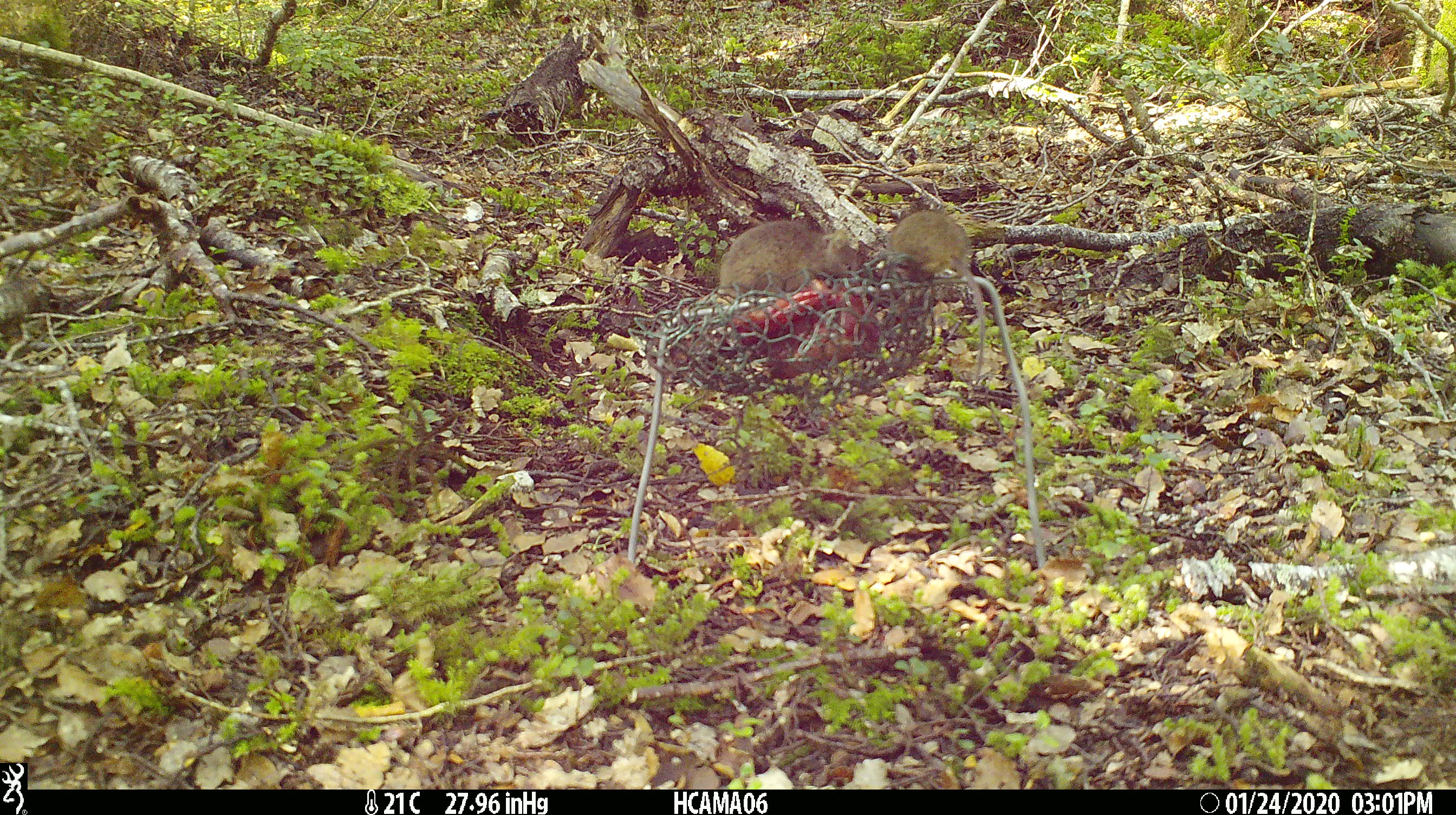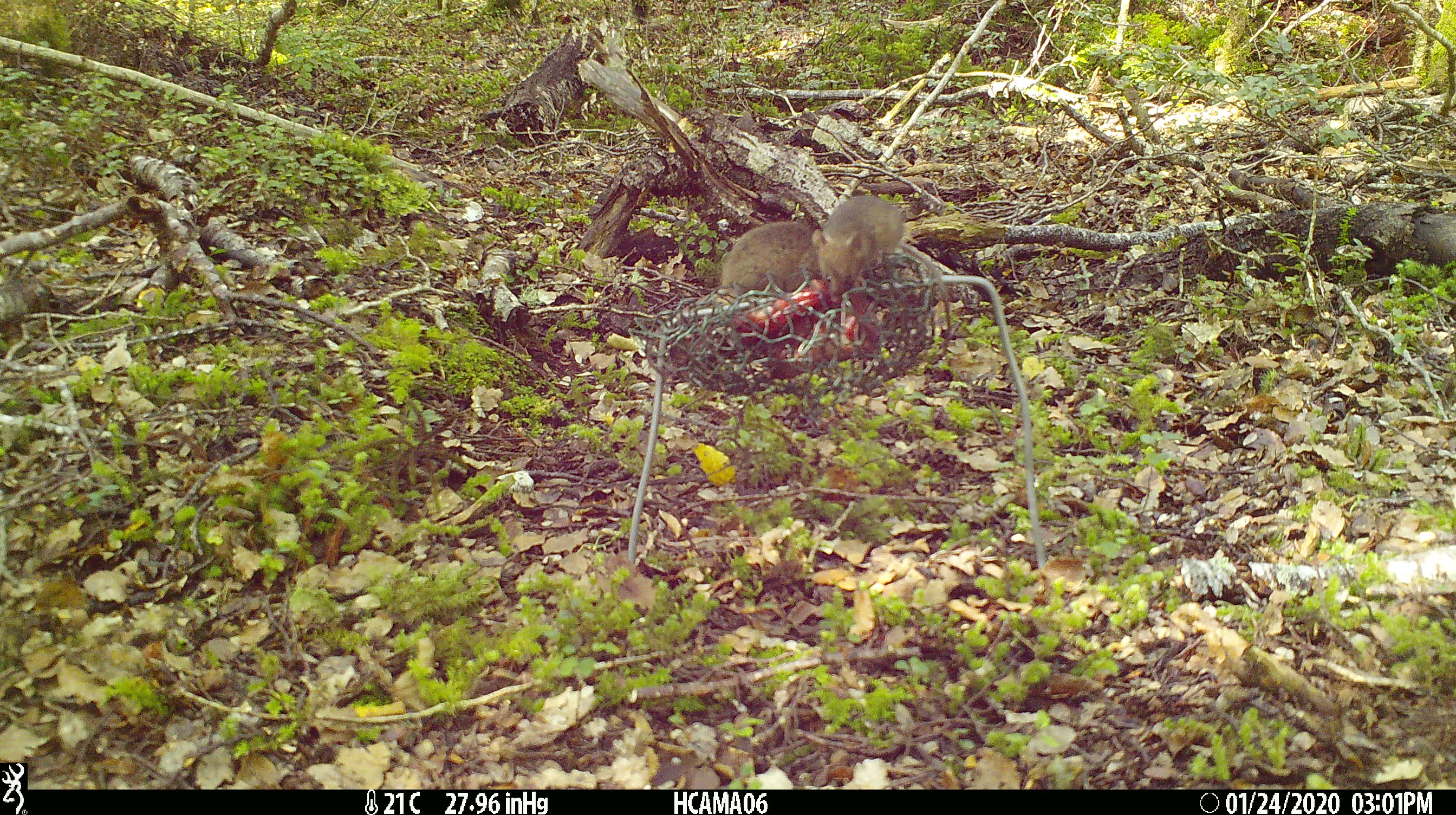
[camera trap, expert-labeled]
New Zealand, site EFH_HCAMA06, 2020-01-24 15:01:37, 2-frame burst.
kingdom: Animalia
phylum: Chordata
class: Mammalia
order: Rodentia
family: Muridae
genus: Mus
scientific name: Mus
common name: mouse